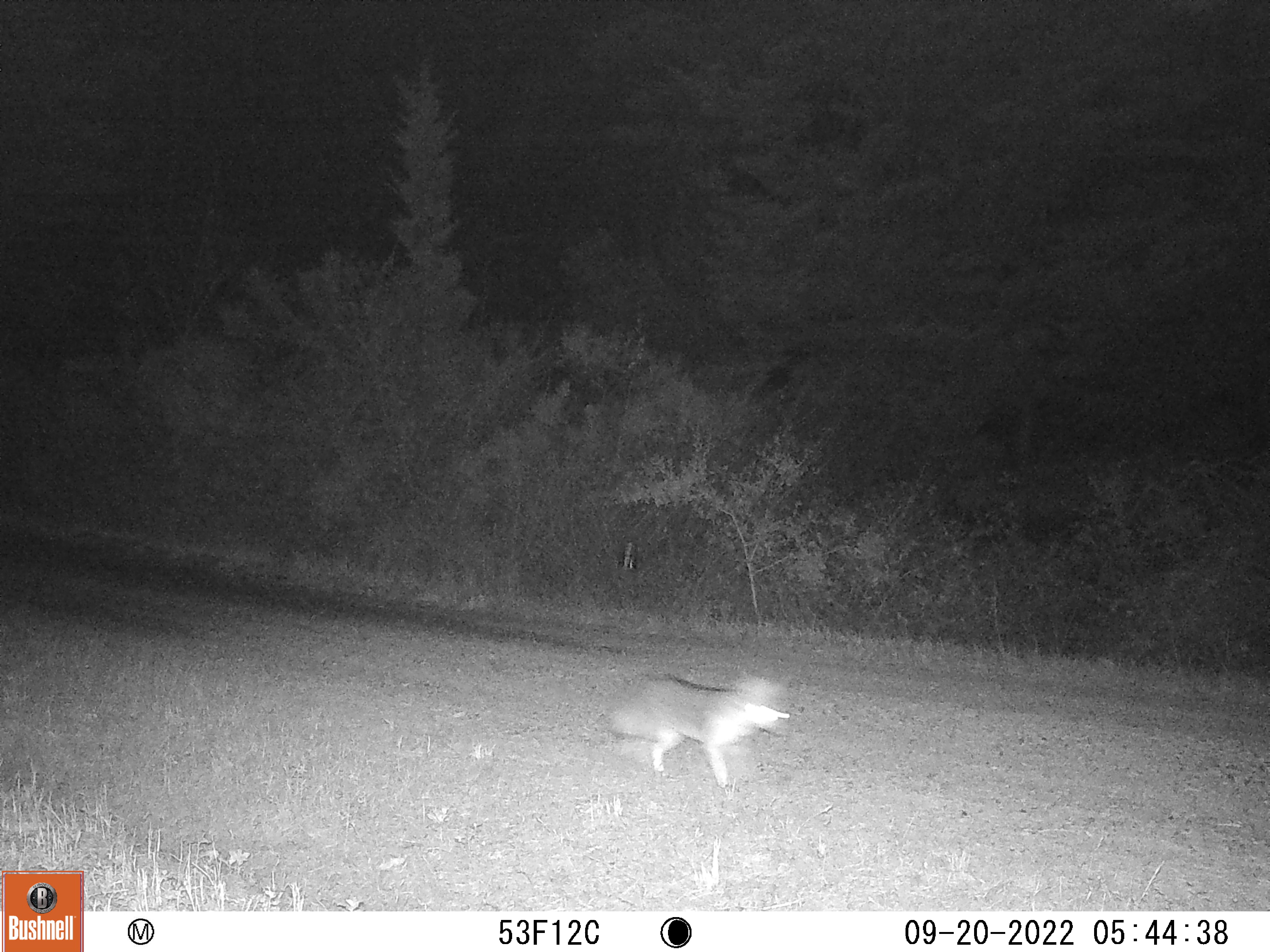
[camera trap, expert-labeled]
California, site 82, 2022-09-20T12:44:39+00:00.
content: unidentified animal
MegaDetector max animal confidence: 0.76